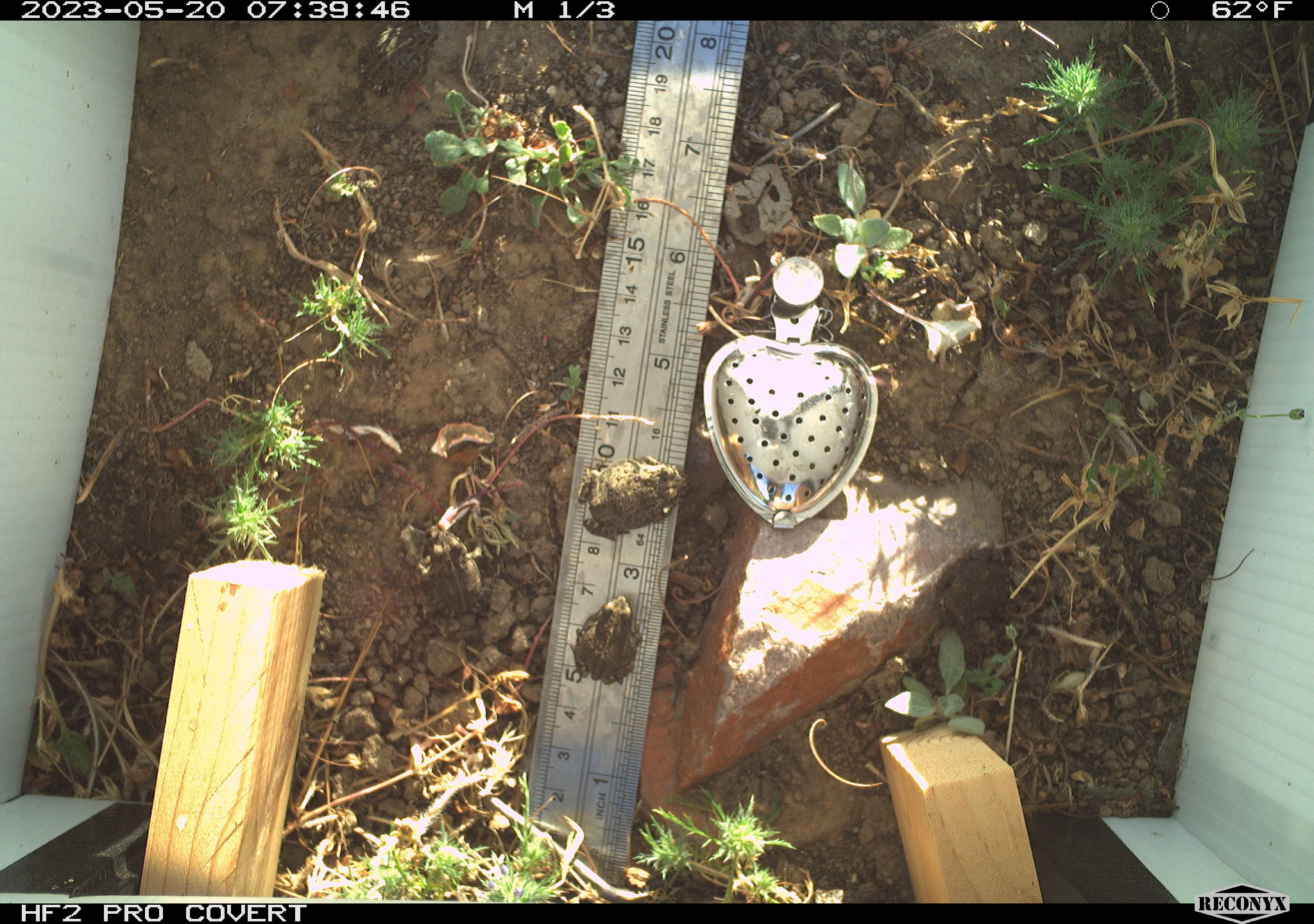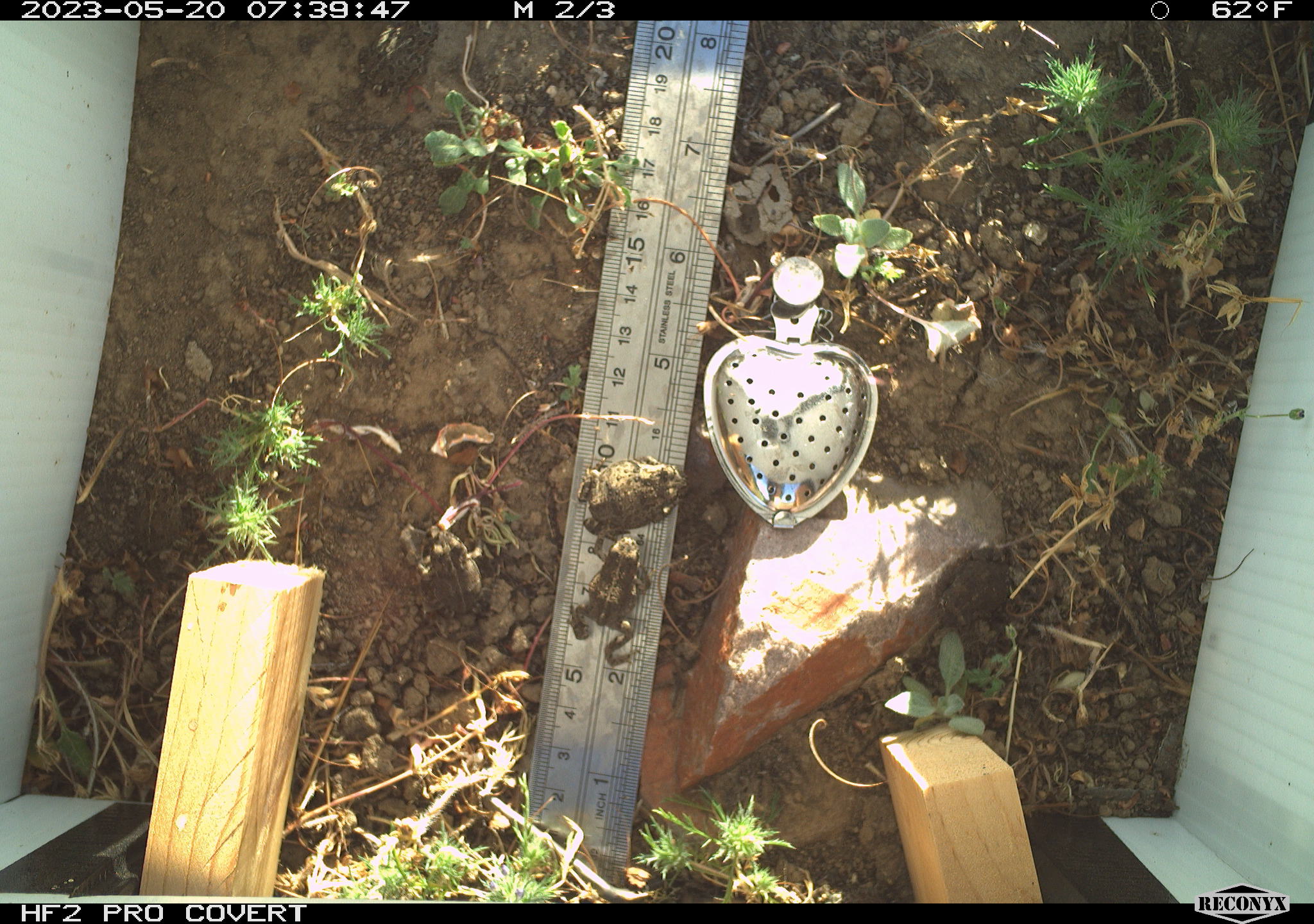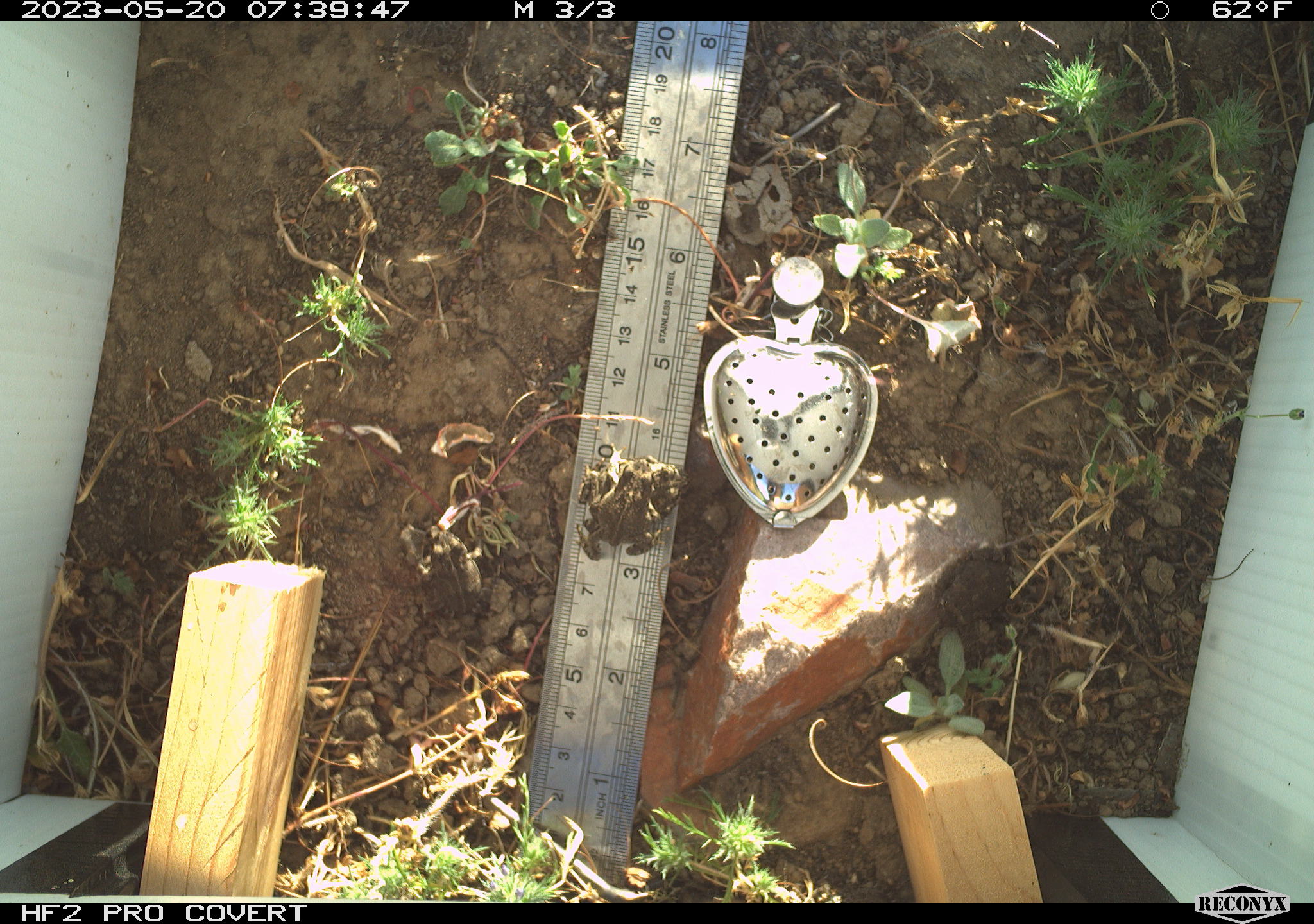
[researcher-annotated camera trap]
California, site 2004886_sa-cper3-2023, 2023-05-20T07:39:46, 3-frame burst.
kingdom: Animalia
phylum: Chordata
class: Amphibia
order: Anura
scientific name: Anura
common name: frogs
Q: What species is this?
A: Frogs (Anura).